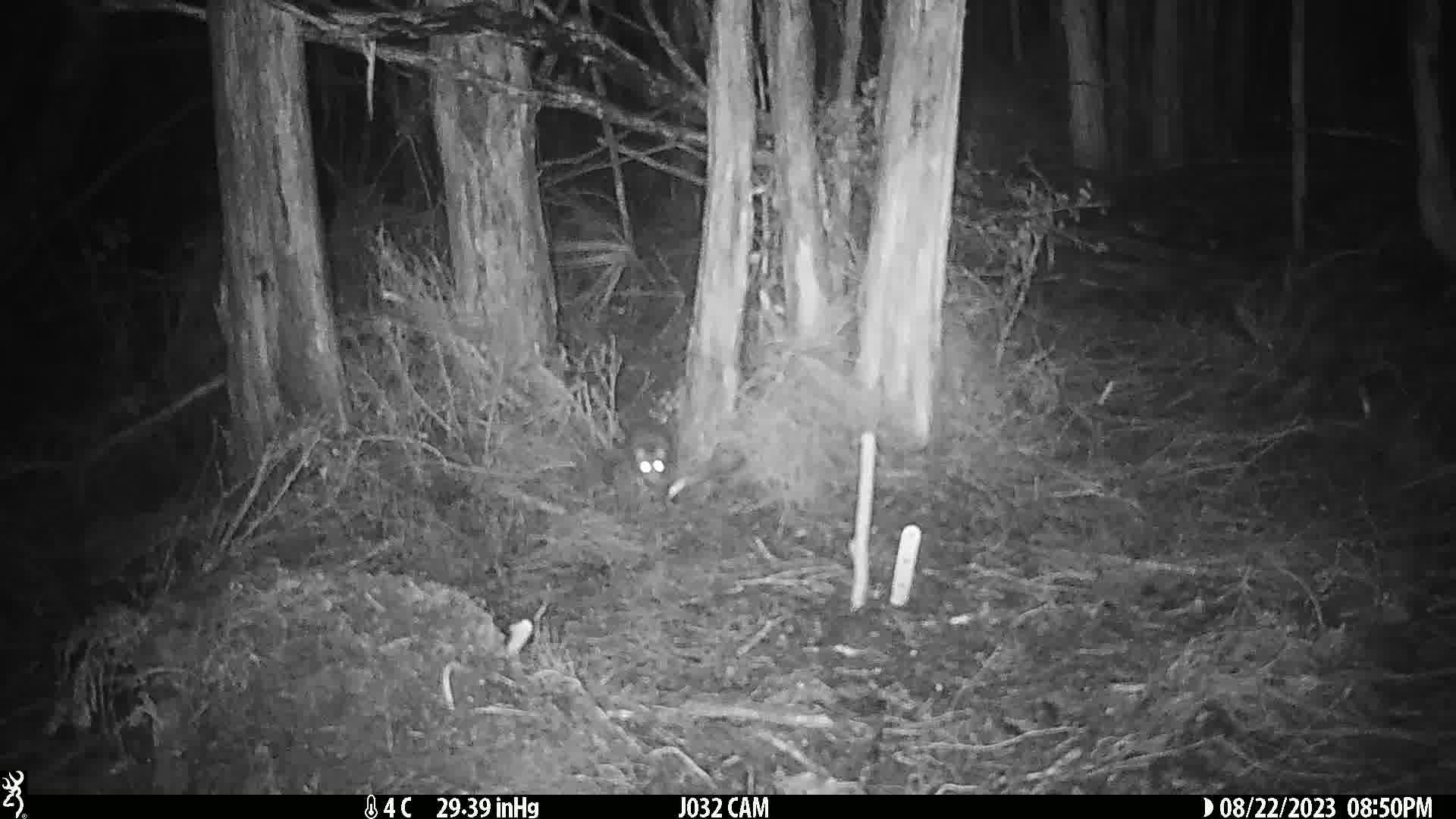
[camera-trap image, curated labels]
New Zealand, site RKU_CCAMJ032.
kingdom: Animalia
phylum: Chordata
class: Mammalia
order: Rodentia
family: Muridae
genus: Rattus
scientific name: Rattus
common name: rat